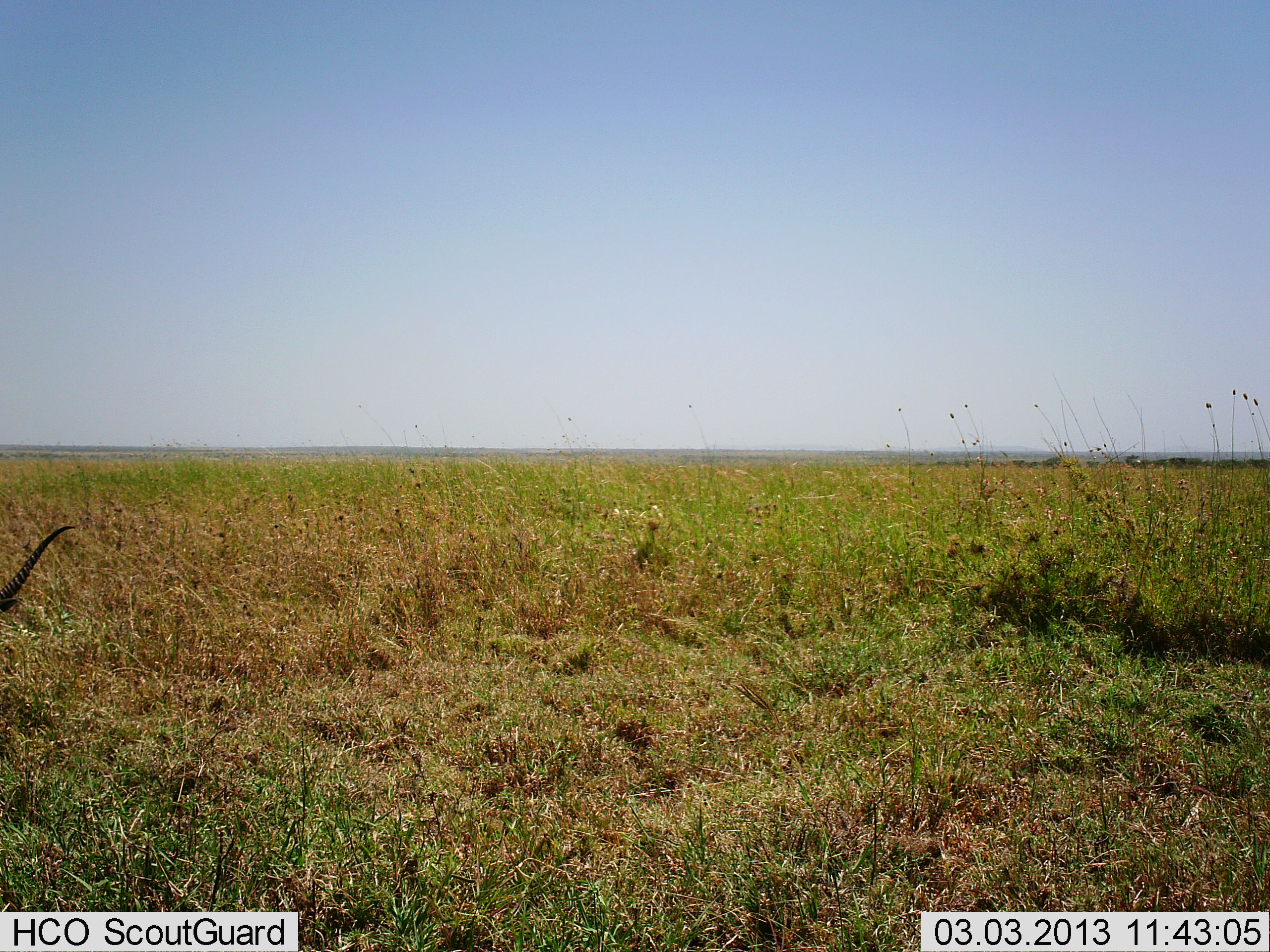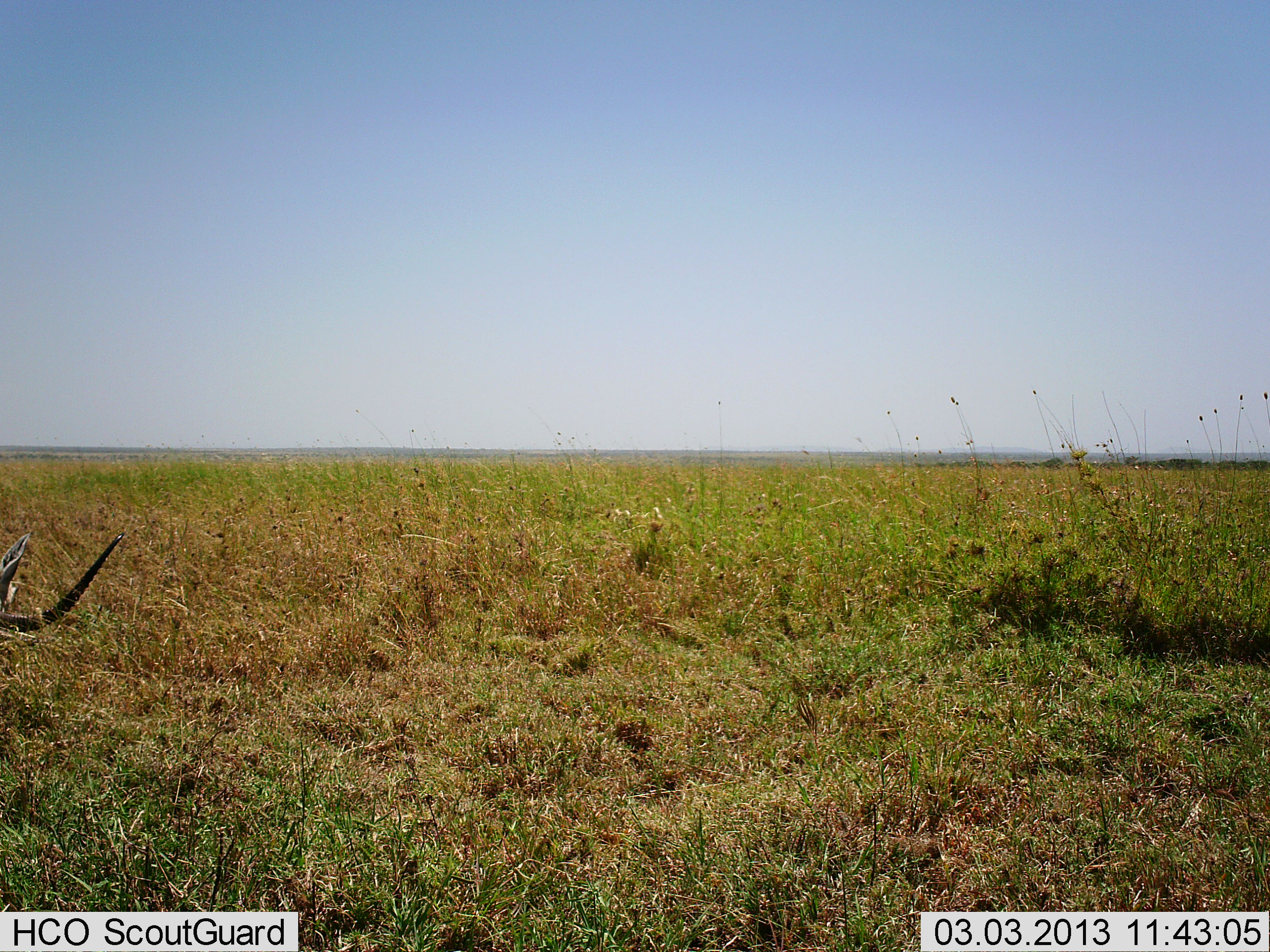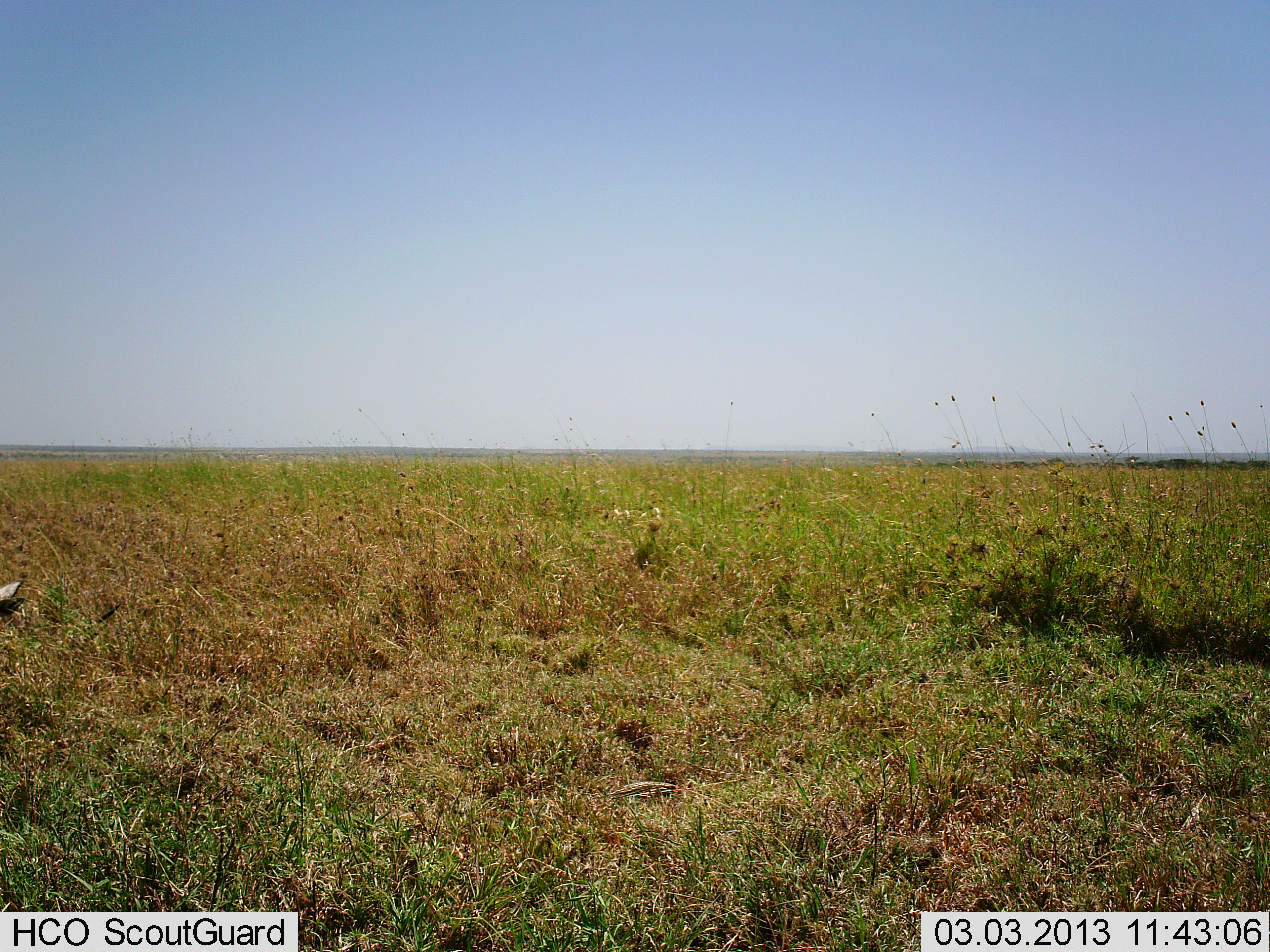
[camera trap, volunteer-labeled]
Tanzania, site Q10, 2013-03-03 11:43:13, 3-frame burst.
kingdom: Animalia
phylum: Chordata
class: Mammalia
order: Artiodactyla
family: Bovidae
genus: Aepyceros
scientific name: Aepyceros melampus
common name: impala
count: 1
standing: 12%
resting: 0%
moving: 50%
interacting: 0%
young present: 0%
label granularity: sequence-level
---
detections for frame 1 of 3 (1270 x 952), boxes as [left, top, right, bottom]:
animal: [0, 525, 75, 615]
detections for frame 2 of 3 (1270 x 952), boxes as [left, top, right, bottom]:
animal: [0, 531, 123, 642]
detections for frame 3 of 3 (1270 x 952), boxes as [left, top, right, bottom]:
animal: [0, 577, 26, 617]